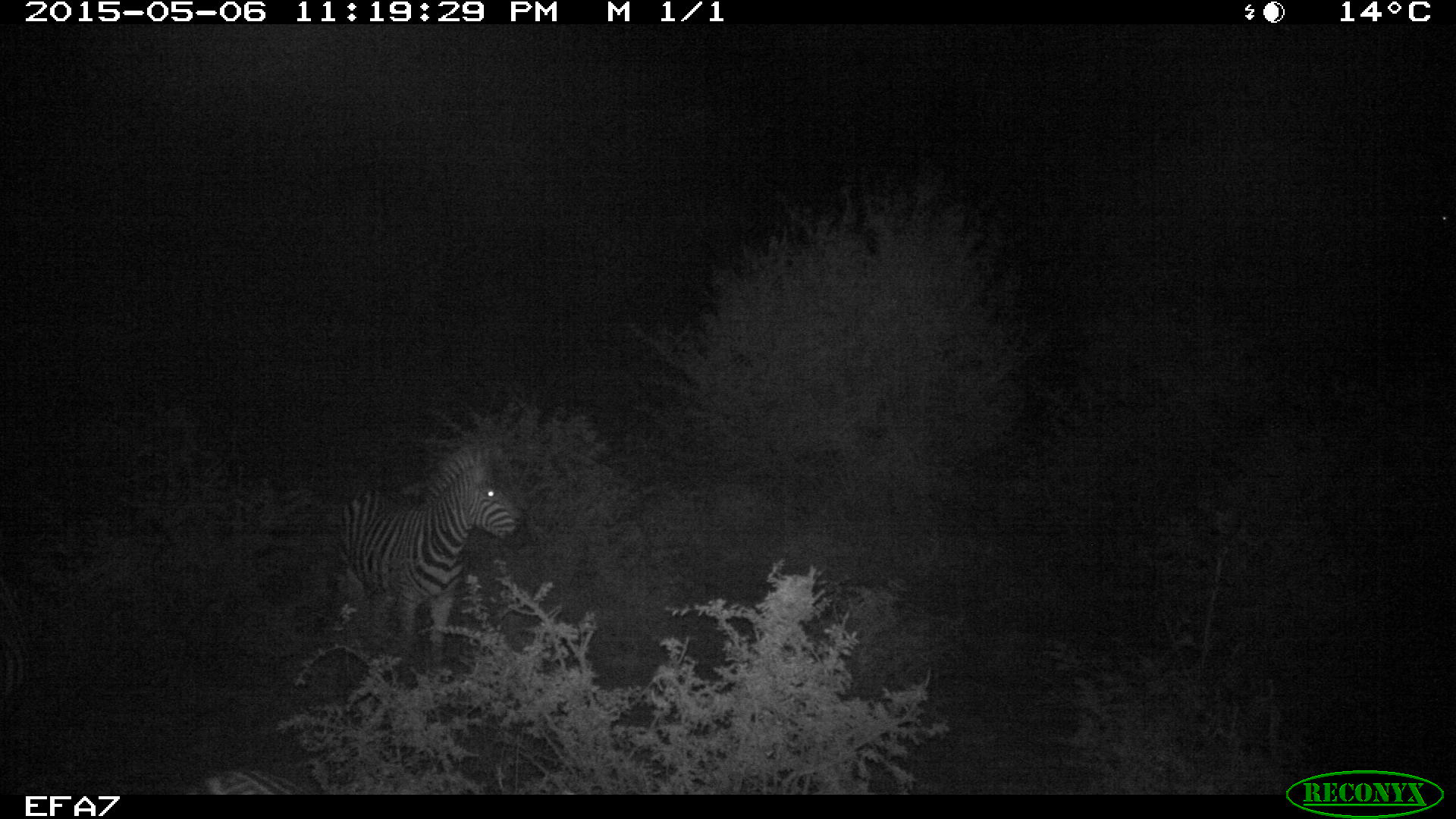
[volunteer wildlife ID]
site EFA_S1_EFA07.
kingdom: Animalia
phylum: Chordata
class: Mammalia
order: Perissodactyla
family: Equidae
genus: Equus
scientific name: Equus quagga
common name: plains zebra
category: zebraplains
Zebraplains (plains zebra) (Equus quagga), count 1. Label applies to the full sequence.